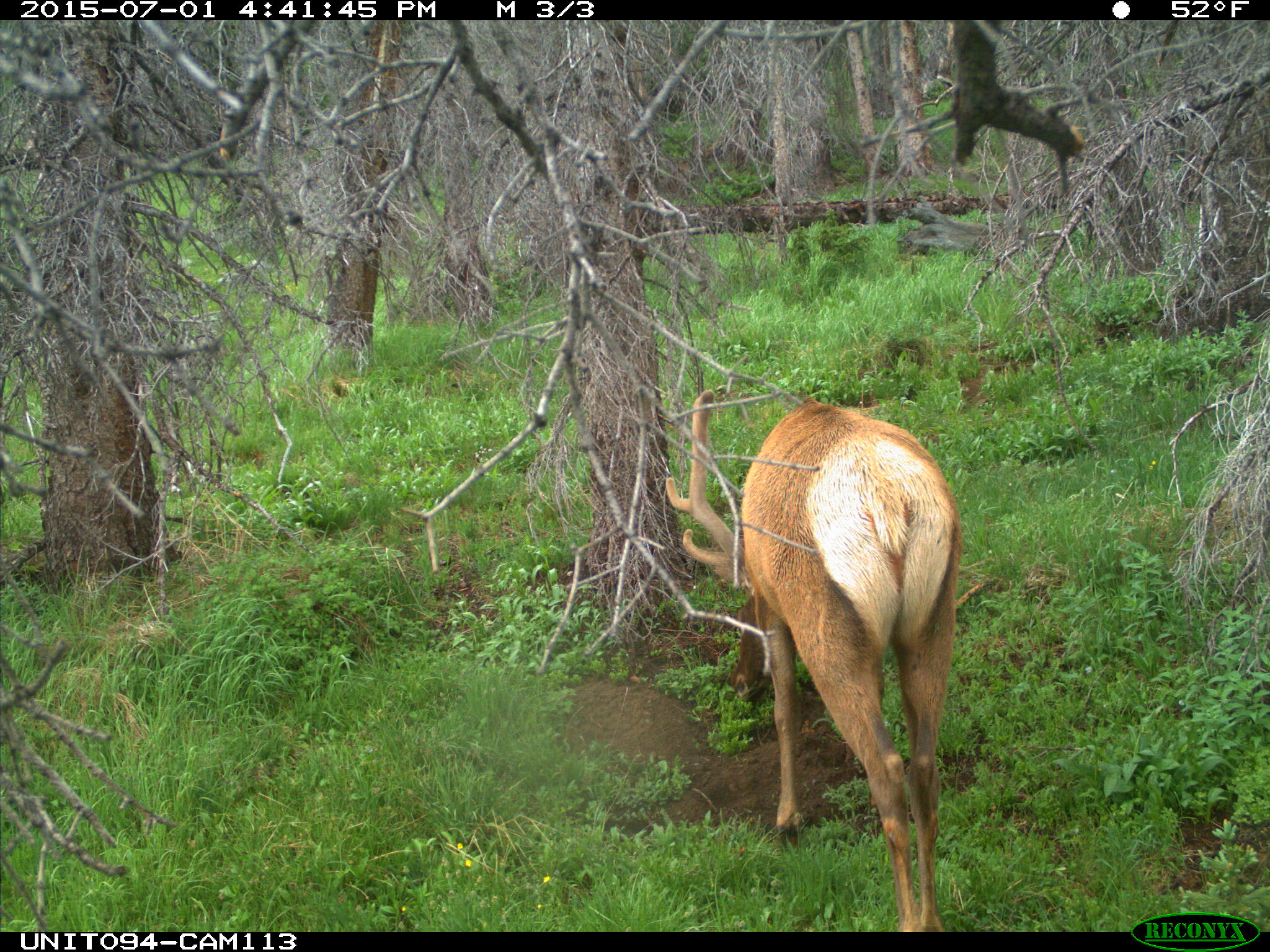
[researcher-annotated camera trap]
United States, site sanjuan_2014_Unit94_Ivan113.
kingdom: Animalia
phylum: Chordata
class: Mammalia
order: Artiodactyla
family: Cervidae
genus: Cervus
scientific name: Cervus elaphus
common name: red deer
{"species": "Cervus elaphus (red deer)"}